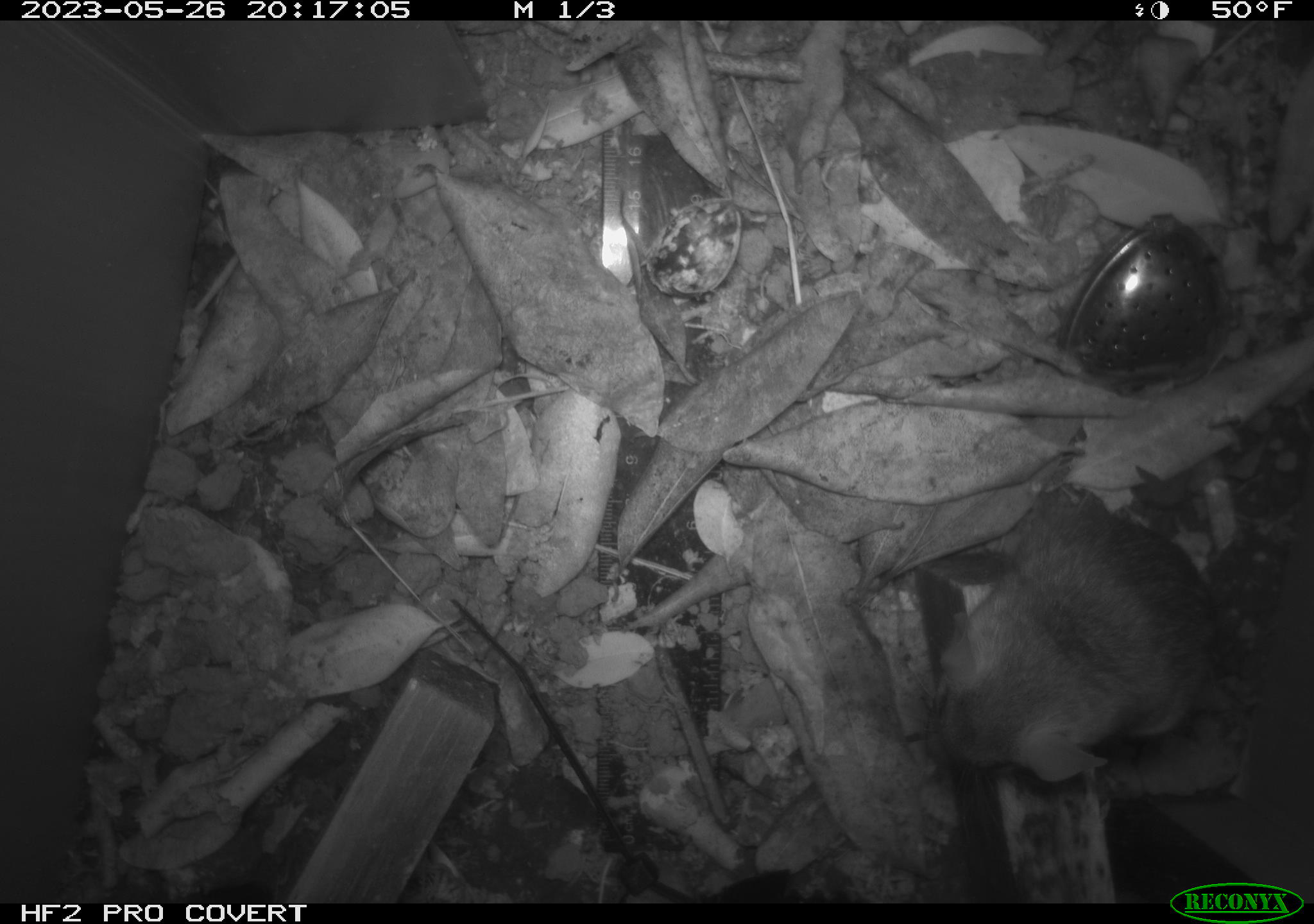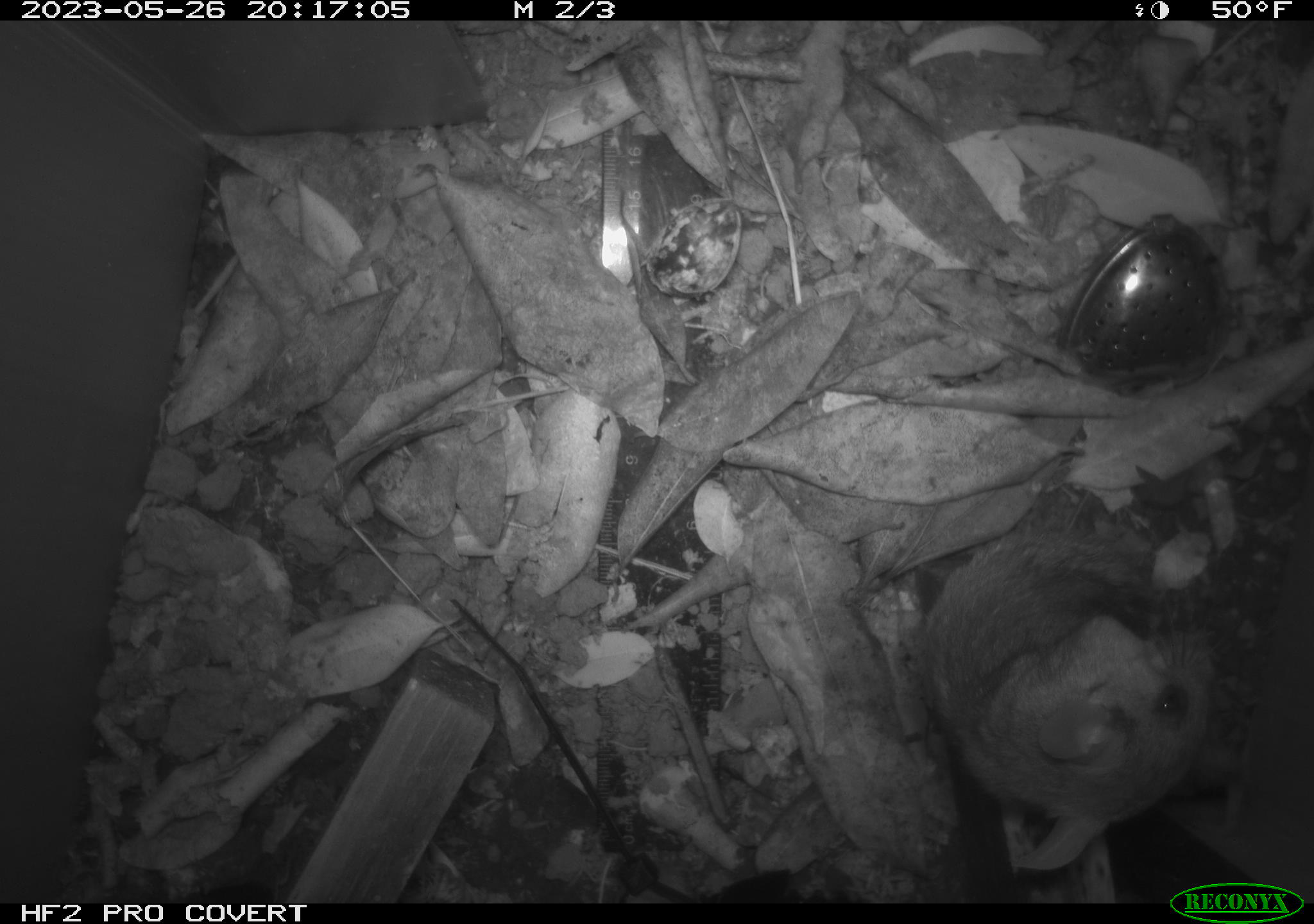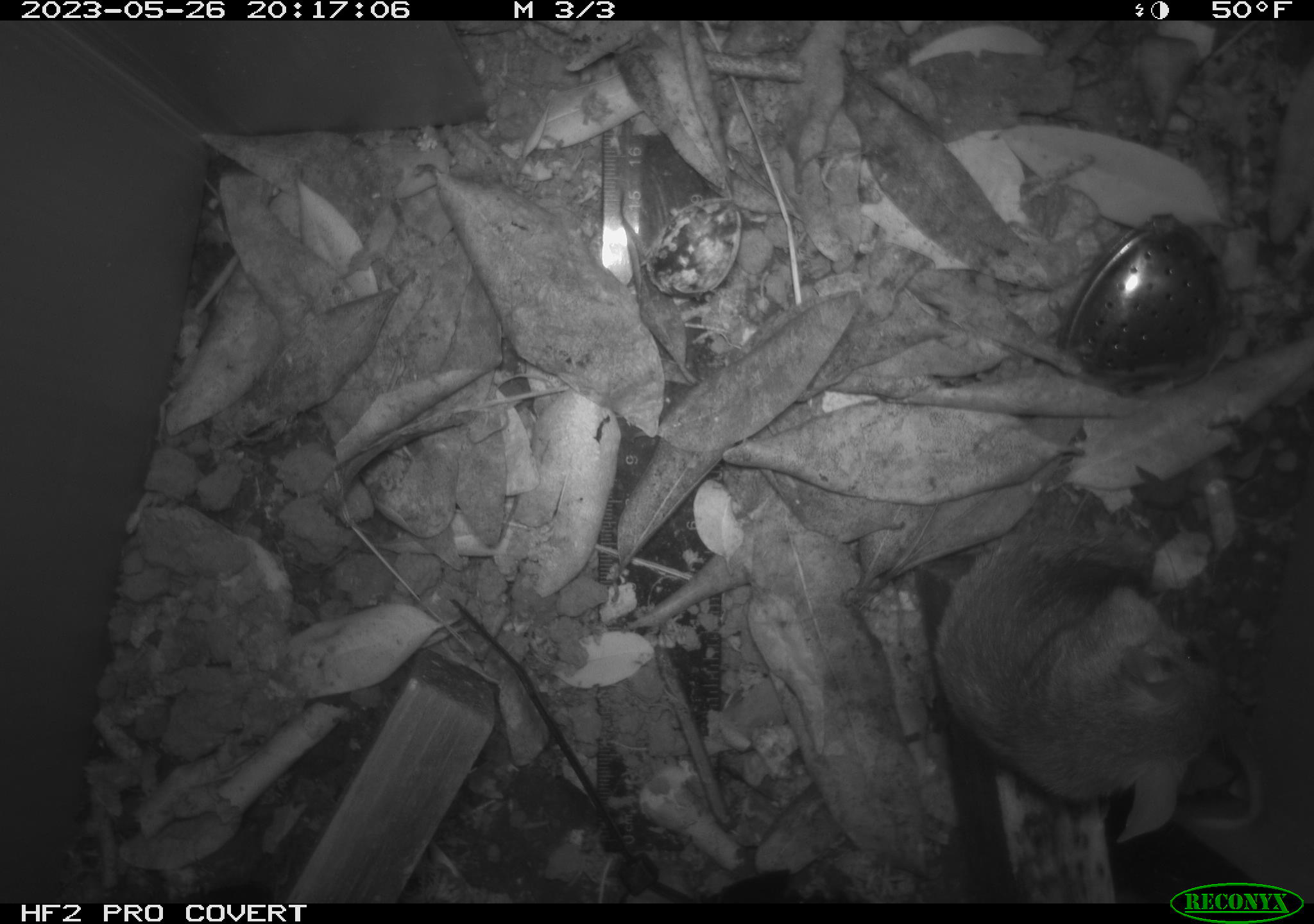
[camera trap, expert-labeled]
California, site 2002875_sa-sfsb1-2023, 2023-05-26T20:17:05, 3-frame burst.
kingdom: Animalia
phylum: Chordata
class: Mammalia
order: Rodentia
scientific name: Rodentia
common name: mouse species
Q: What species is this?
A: Mouse species (Rodentia).